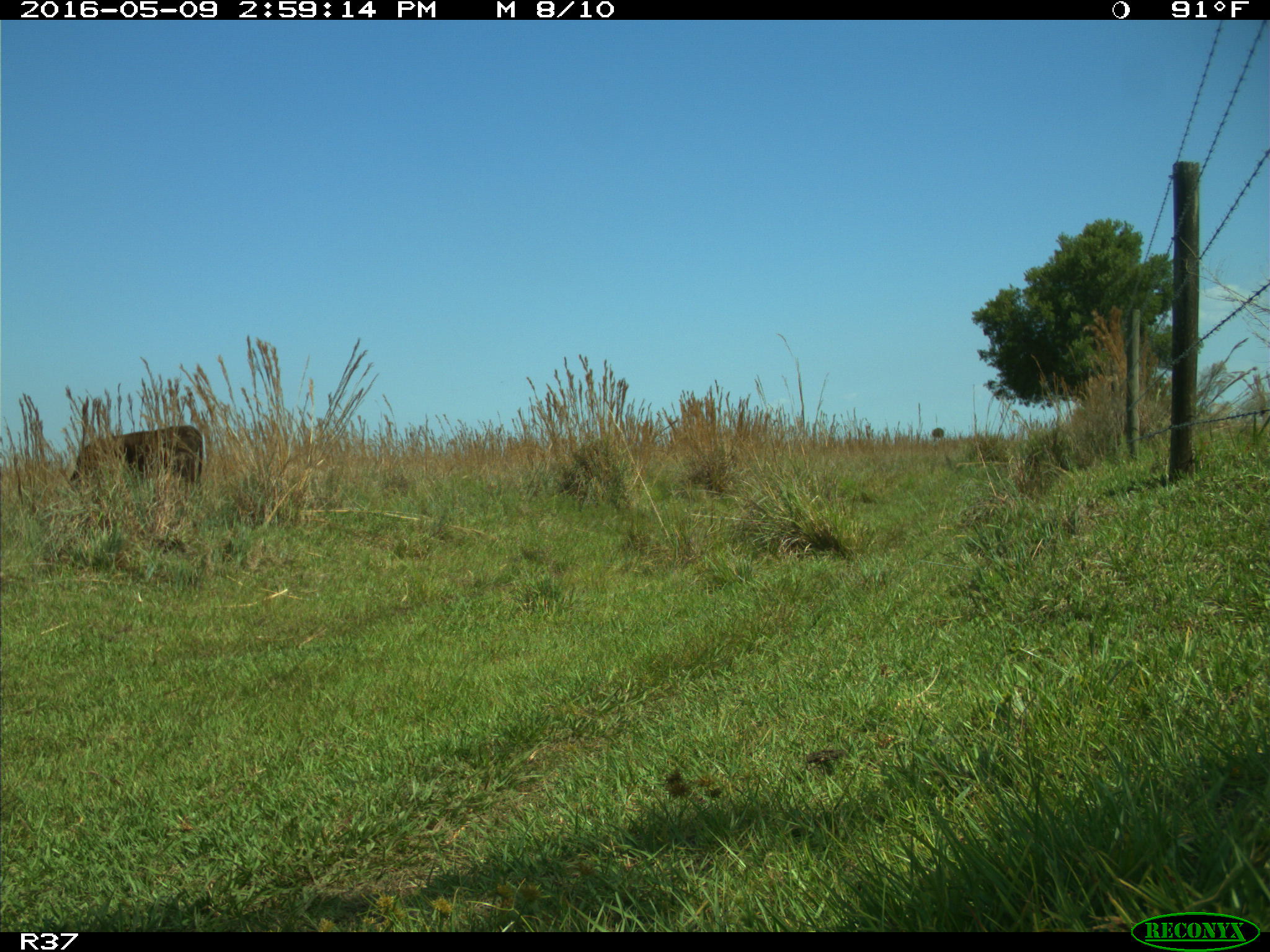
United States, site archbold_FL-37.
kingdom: Animalia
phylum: Chordata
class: Mammalia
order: Artiodactyla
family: Bovidae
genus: Bos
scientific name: Bos taurus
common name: domestic cow